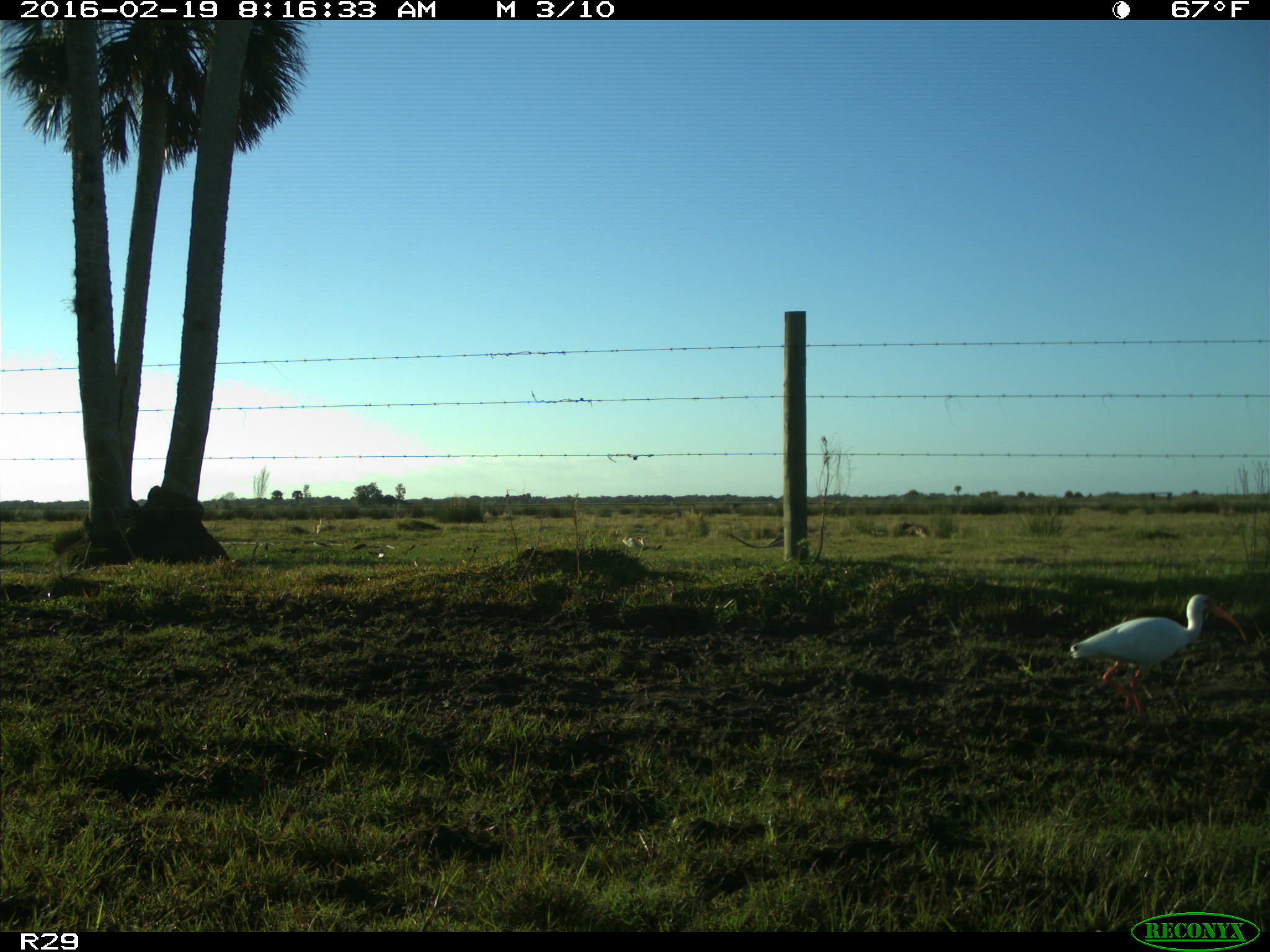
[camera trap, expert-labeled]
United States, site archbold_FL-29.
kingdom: Animalia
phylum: Chordata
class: Aves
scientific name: Aves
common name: birds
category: unidentified bird